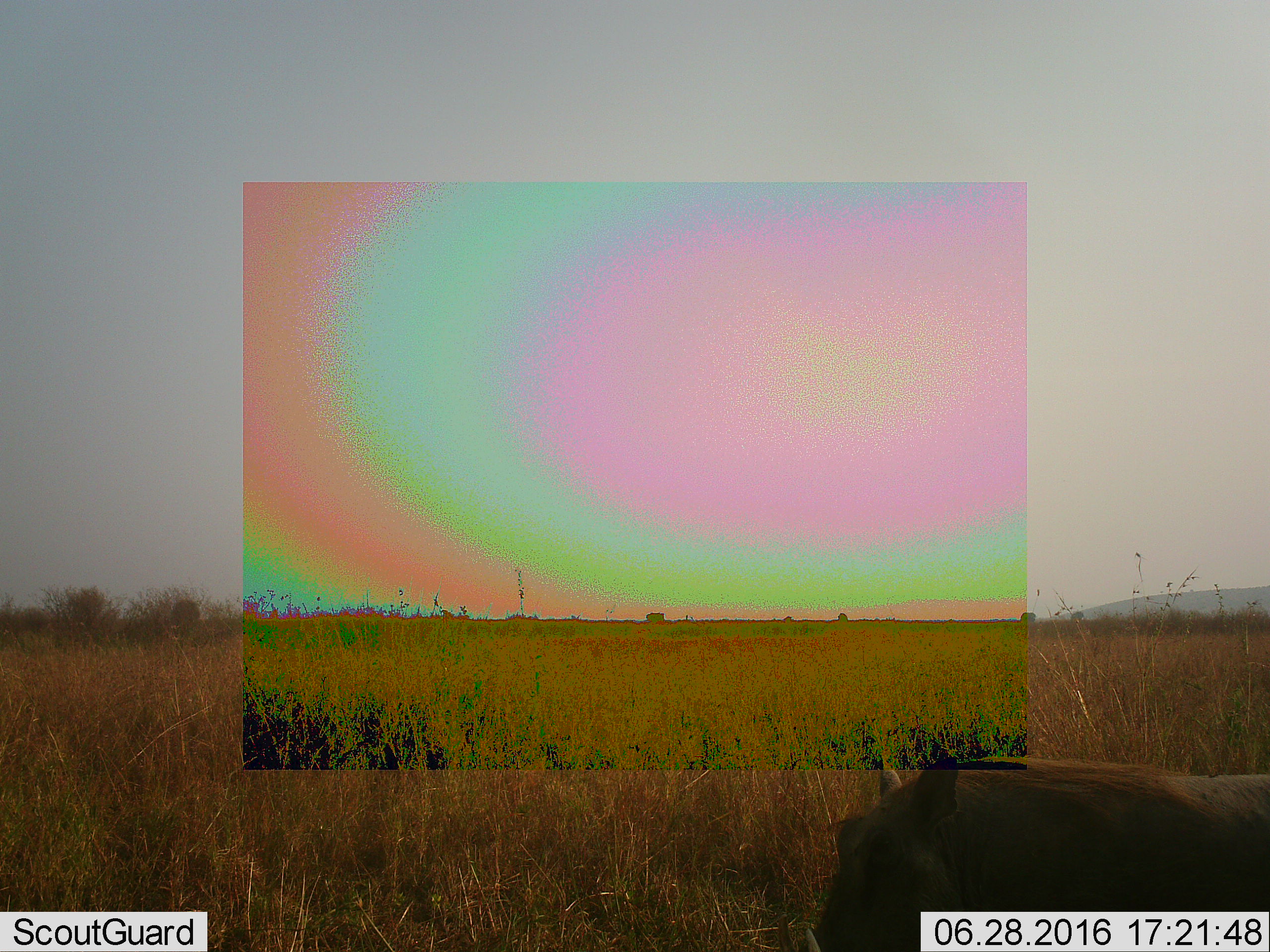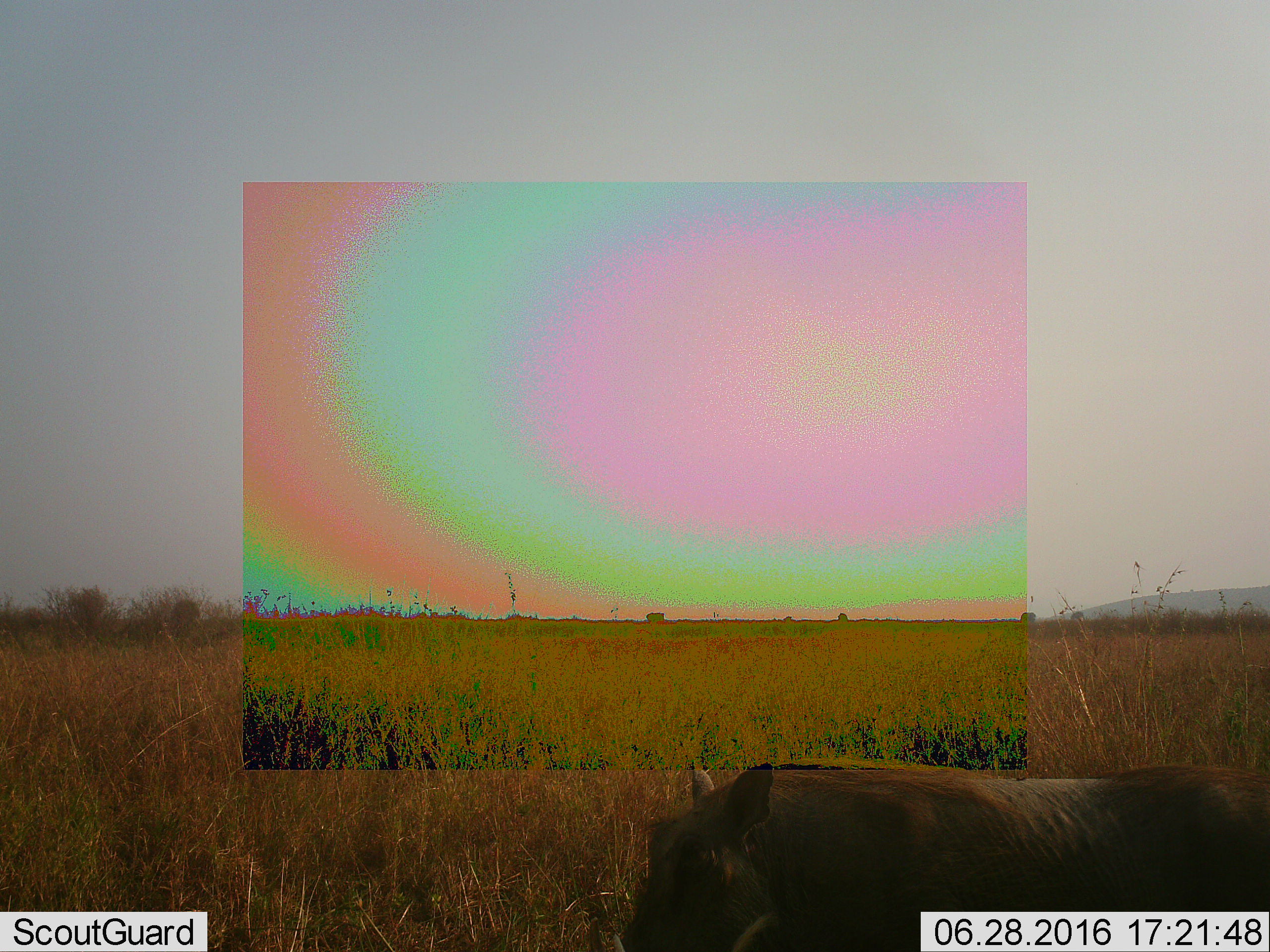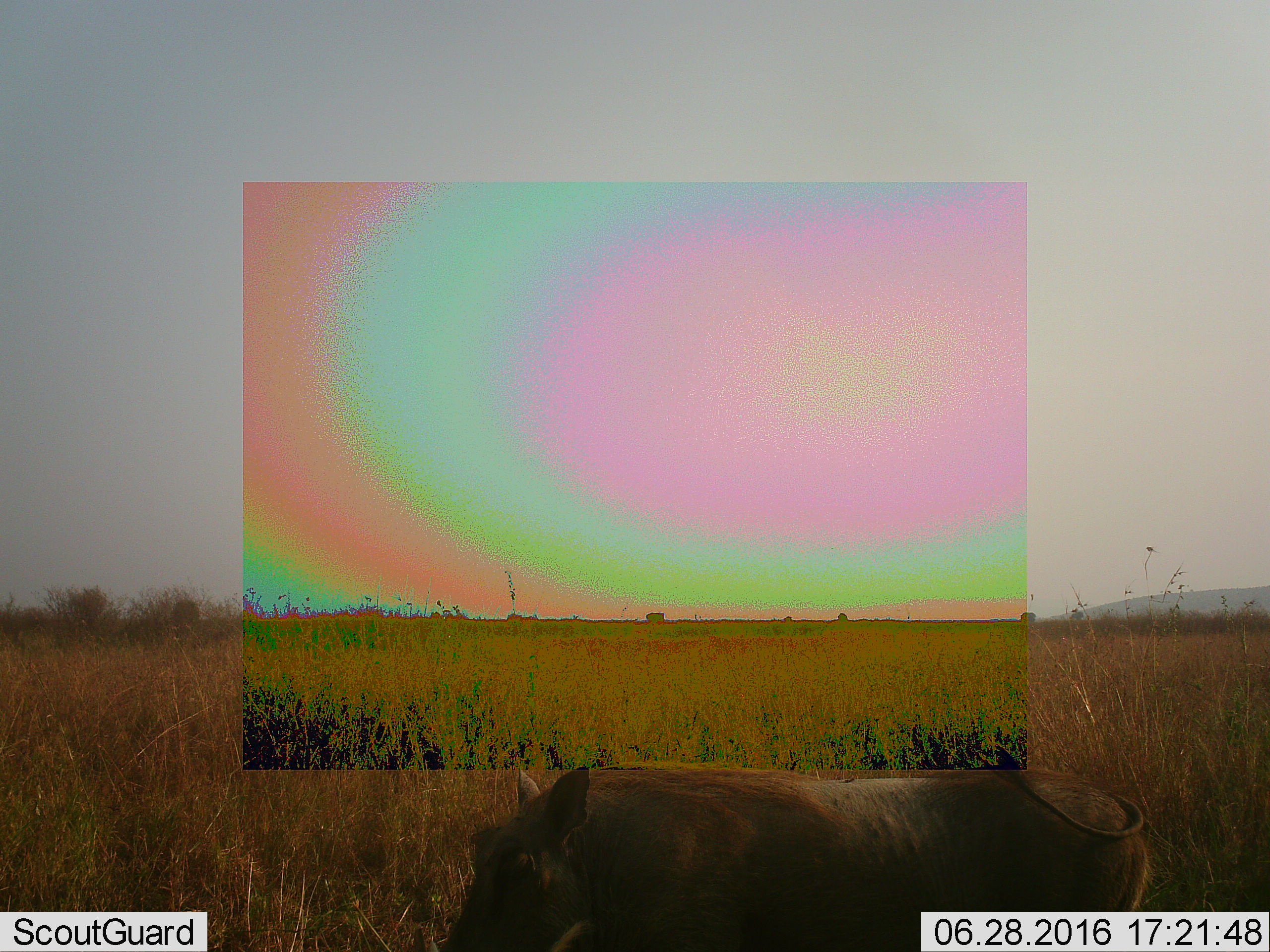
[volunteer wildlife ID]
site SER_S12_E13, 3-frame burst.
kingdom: Animalia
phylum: Chordata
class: Mammalia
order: Artiodactyla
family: Suidae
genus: Phacochoerus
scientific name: Phacochoerus africanus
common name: warthog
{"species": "warthog (Phacochoerus africanus)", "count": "1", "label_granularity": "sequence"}